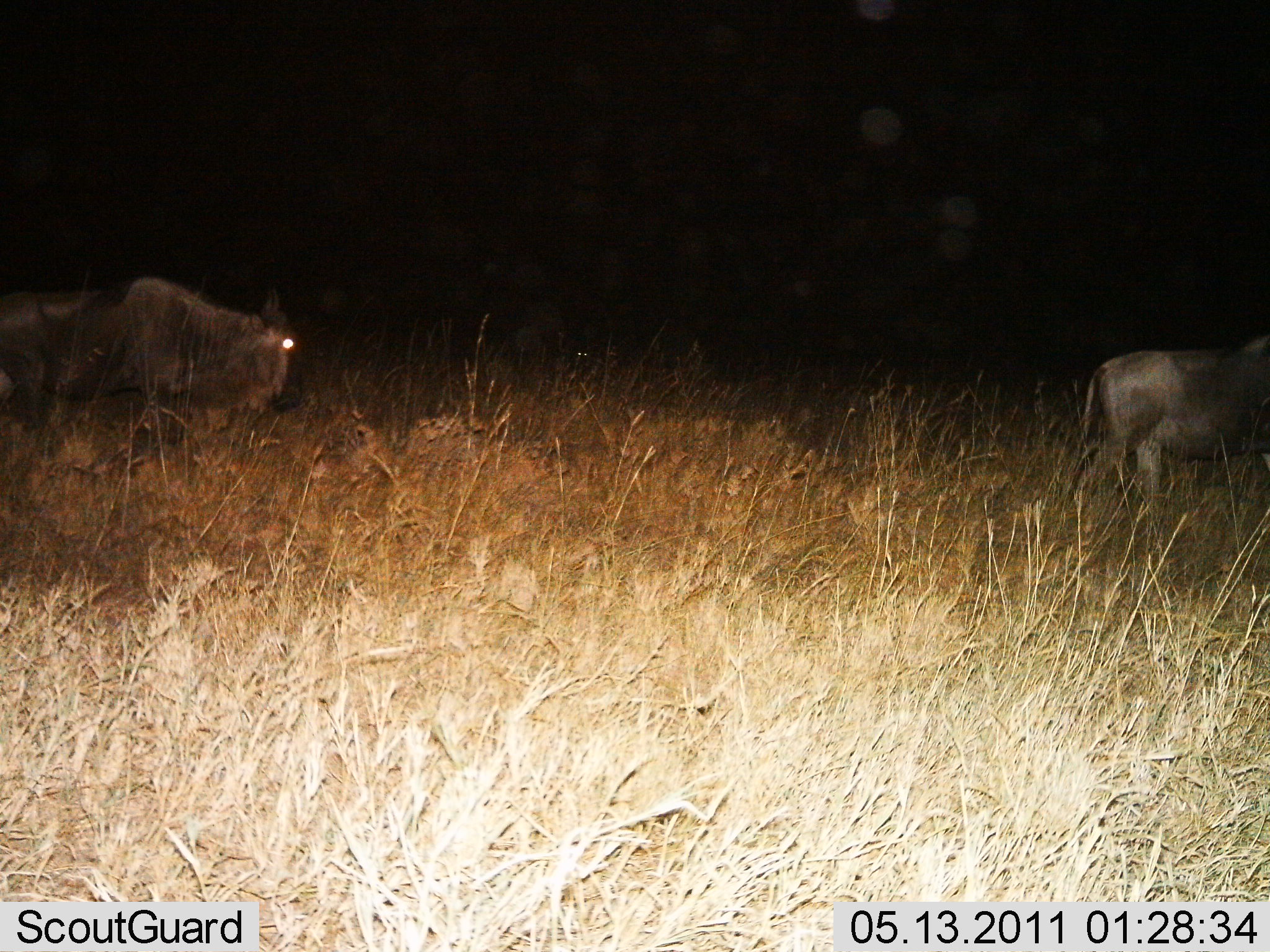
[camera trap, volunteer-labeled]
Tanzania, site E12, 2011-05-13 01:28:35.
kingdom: Animalia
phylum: Chordata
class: Mammalia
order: Artiodactyla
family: Bovidae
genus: Connochaetes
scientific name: Connochaetes taurinus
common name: blue wildebeest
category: wildebeest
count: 2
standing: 17%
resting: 0%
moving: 92%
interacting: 0%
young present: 0%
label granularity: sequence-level